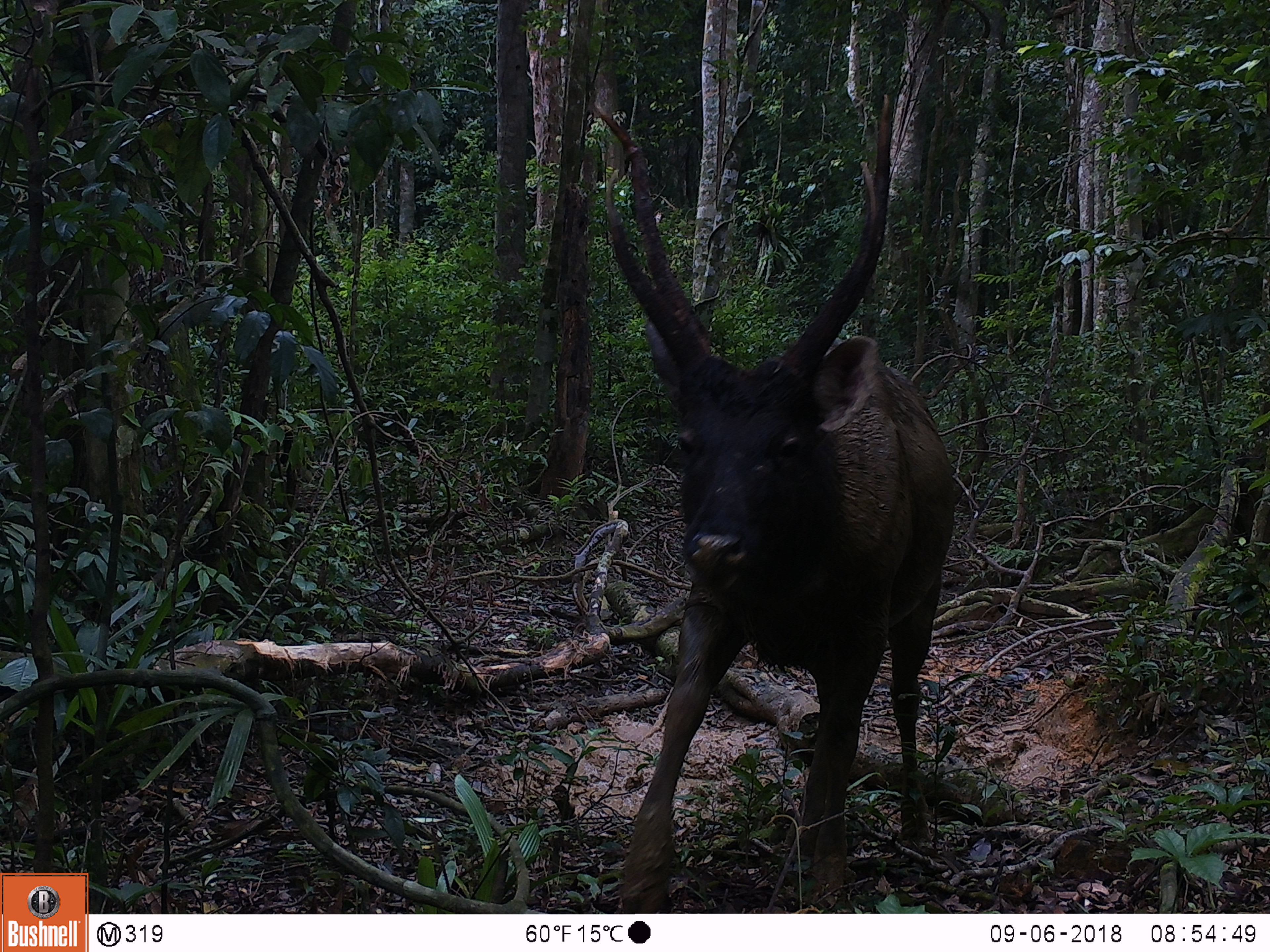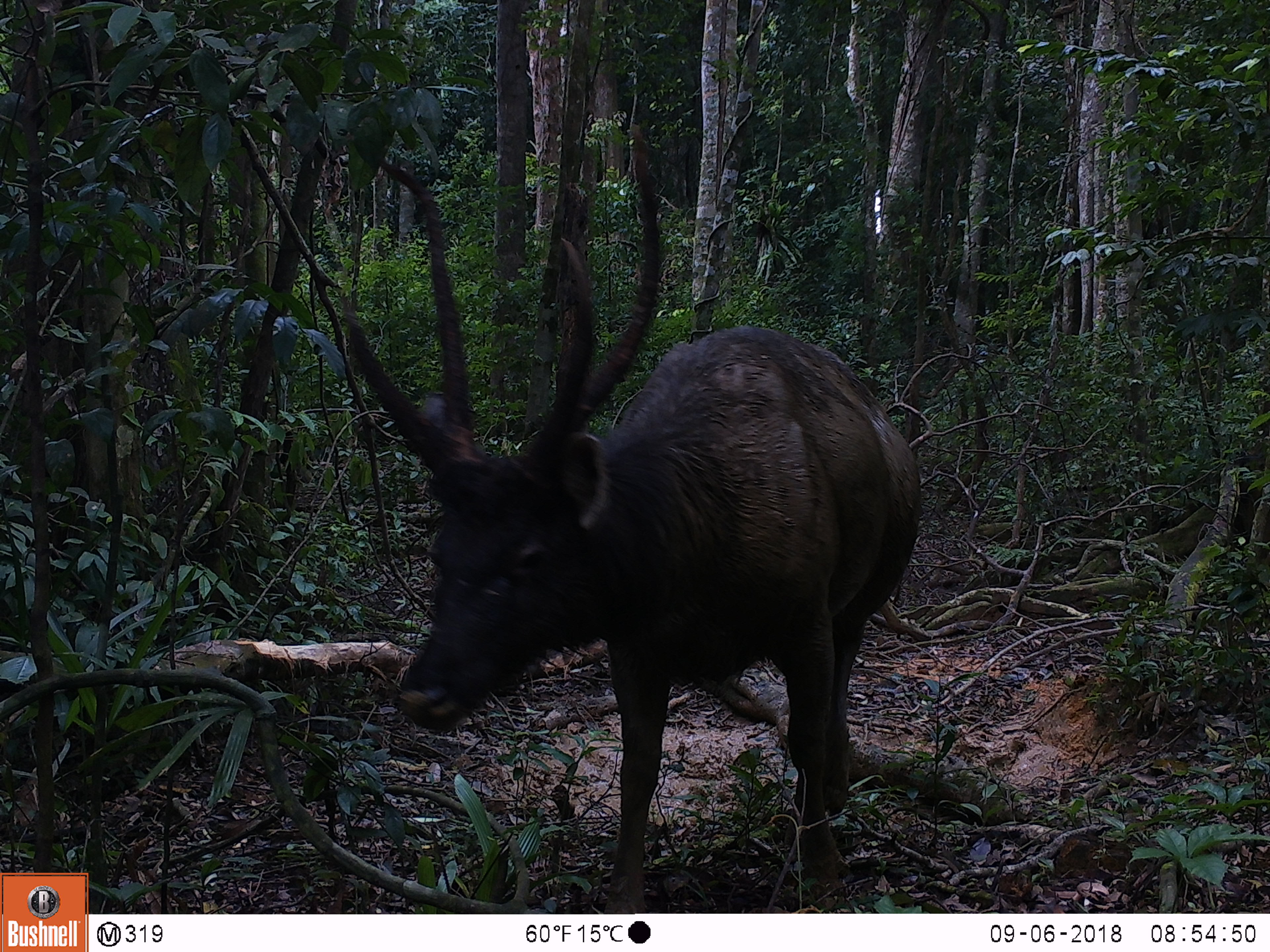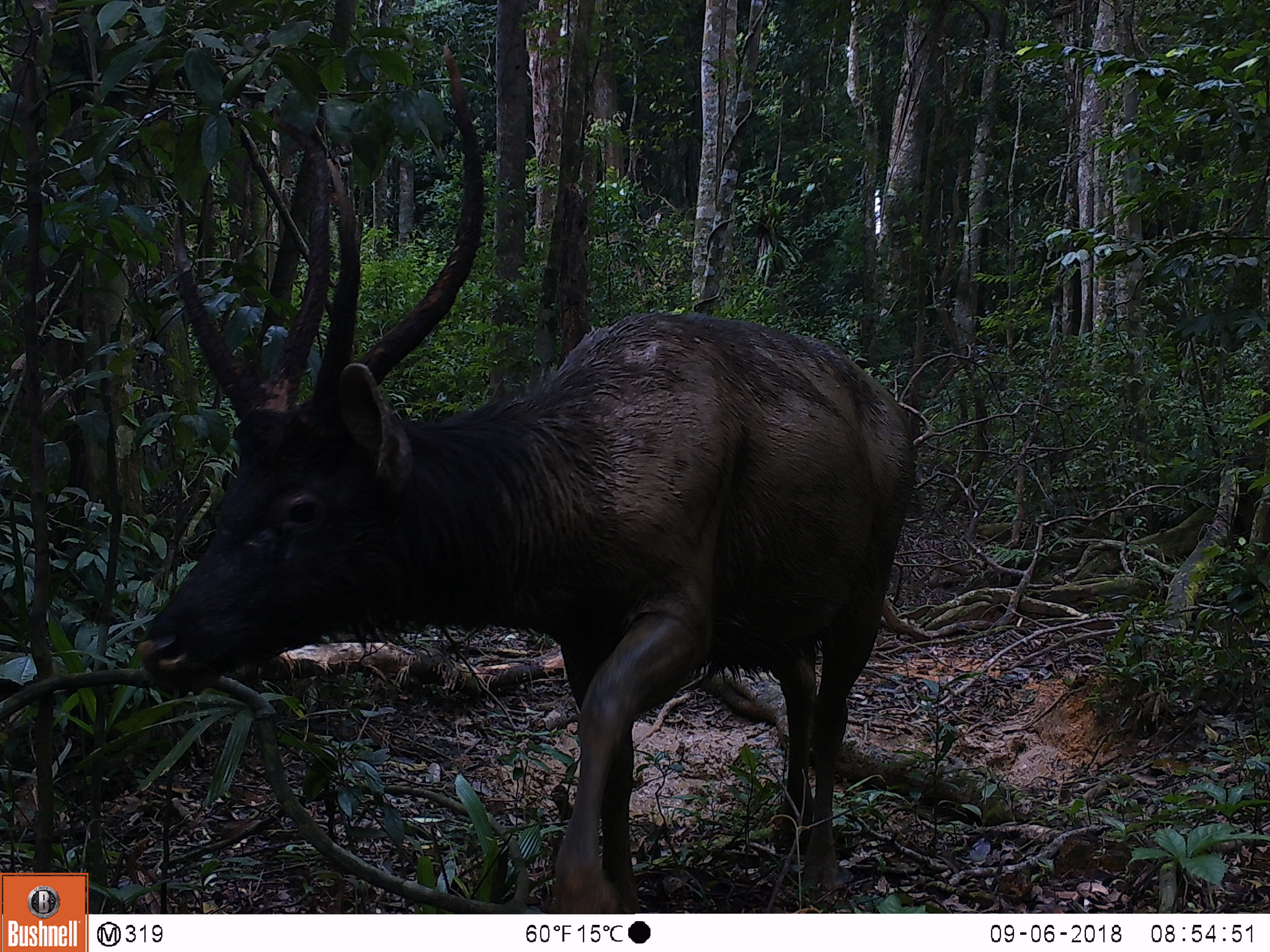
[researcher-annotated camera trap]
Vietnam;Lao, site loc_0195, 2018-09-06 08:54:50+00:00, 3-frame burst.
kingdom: Animalia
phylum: Chordata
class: Mammalia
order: Artiodactyla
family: Cervidae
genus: Rusa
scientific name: Rusa unicolor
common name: sambar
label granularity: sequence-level